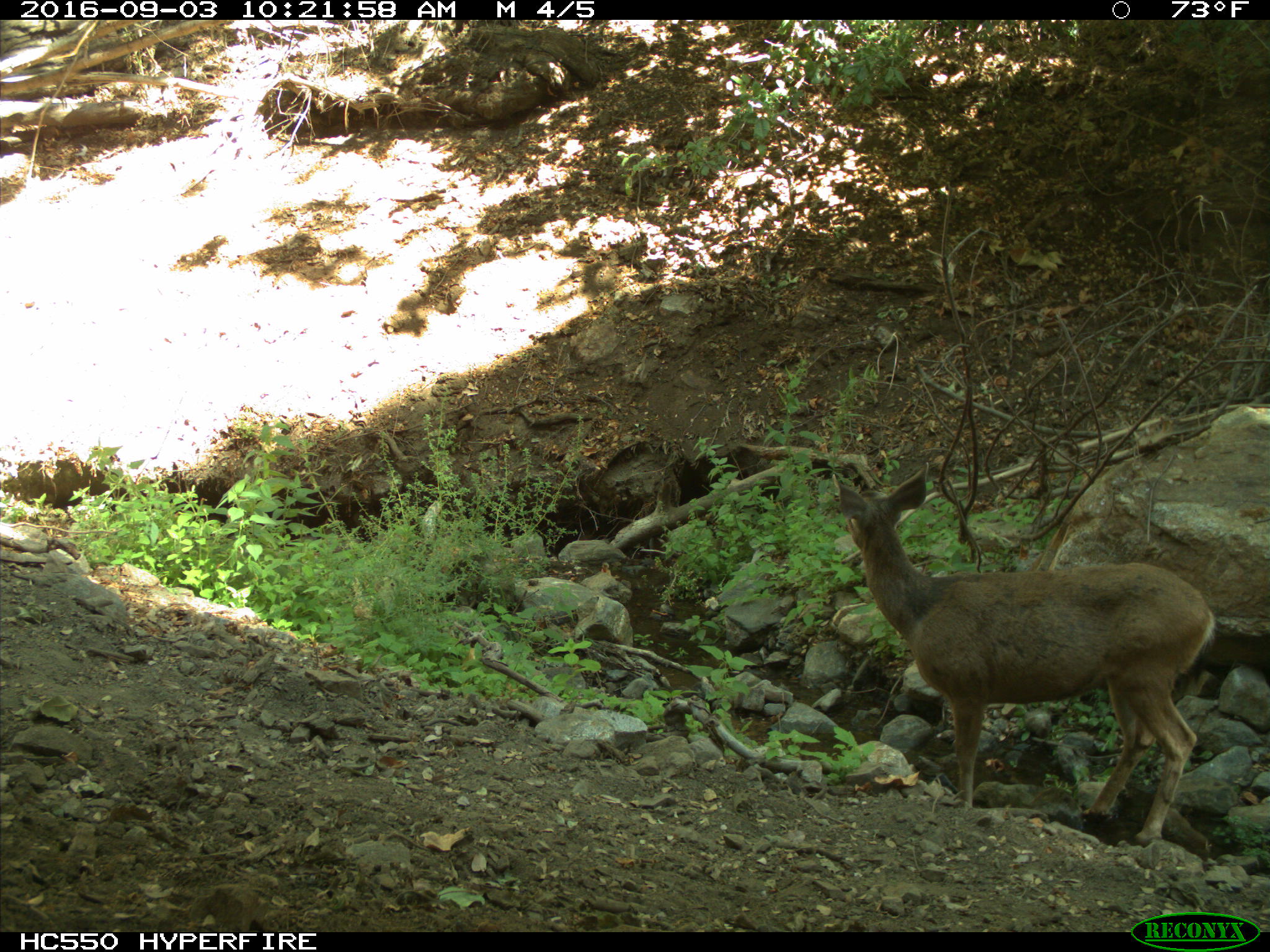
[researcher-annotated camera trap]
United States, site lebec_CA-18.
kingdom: Animalia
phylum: Chordata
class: Mammalia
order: Artiodactyla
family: Cervidae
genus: Odocoileus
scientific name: Odocoileus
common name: deer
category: unidentified deer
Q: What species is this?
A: Unidentified deer (deer) (Odocoileus).